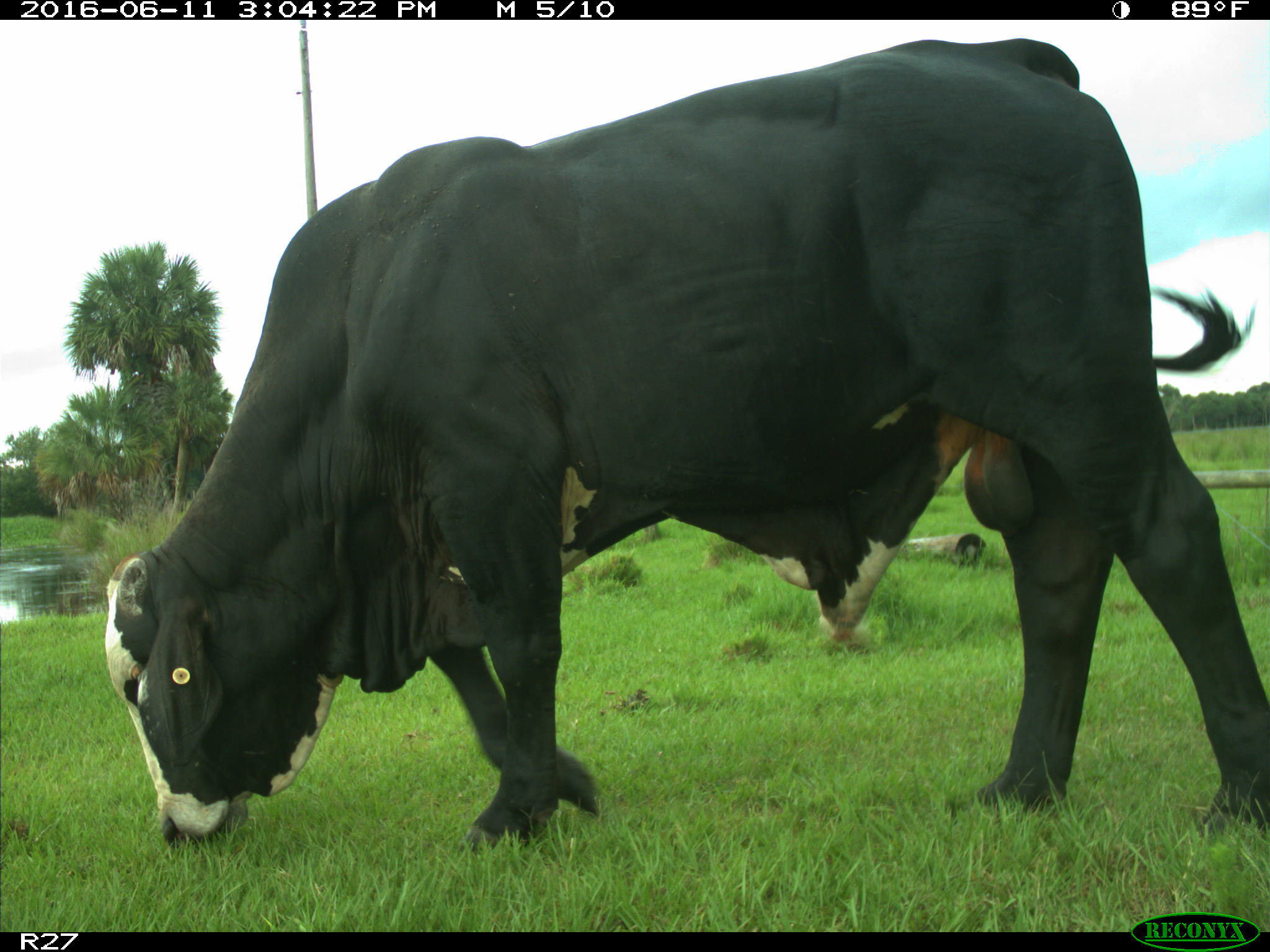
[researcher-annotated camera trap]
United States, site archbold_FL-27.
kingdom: Animalia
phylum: Chordata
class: Mammalia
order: Artiodactyla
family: Bovidae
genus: Bos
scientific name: Bos taurus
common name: domestic cow